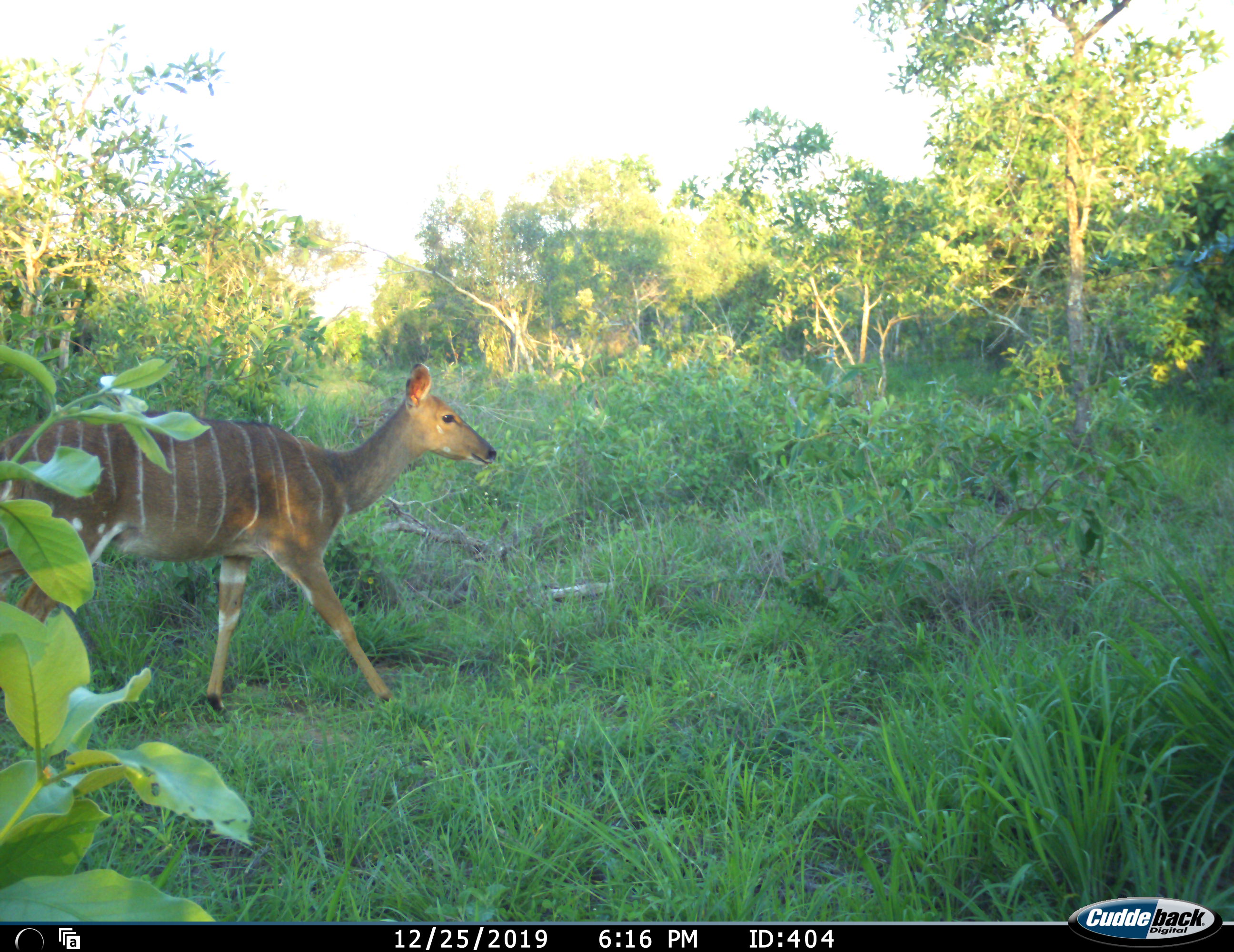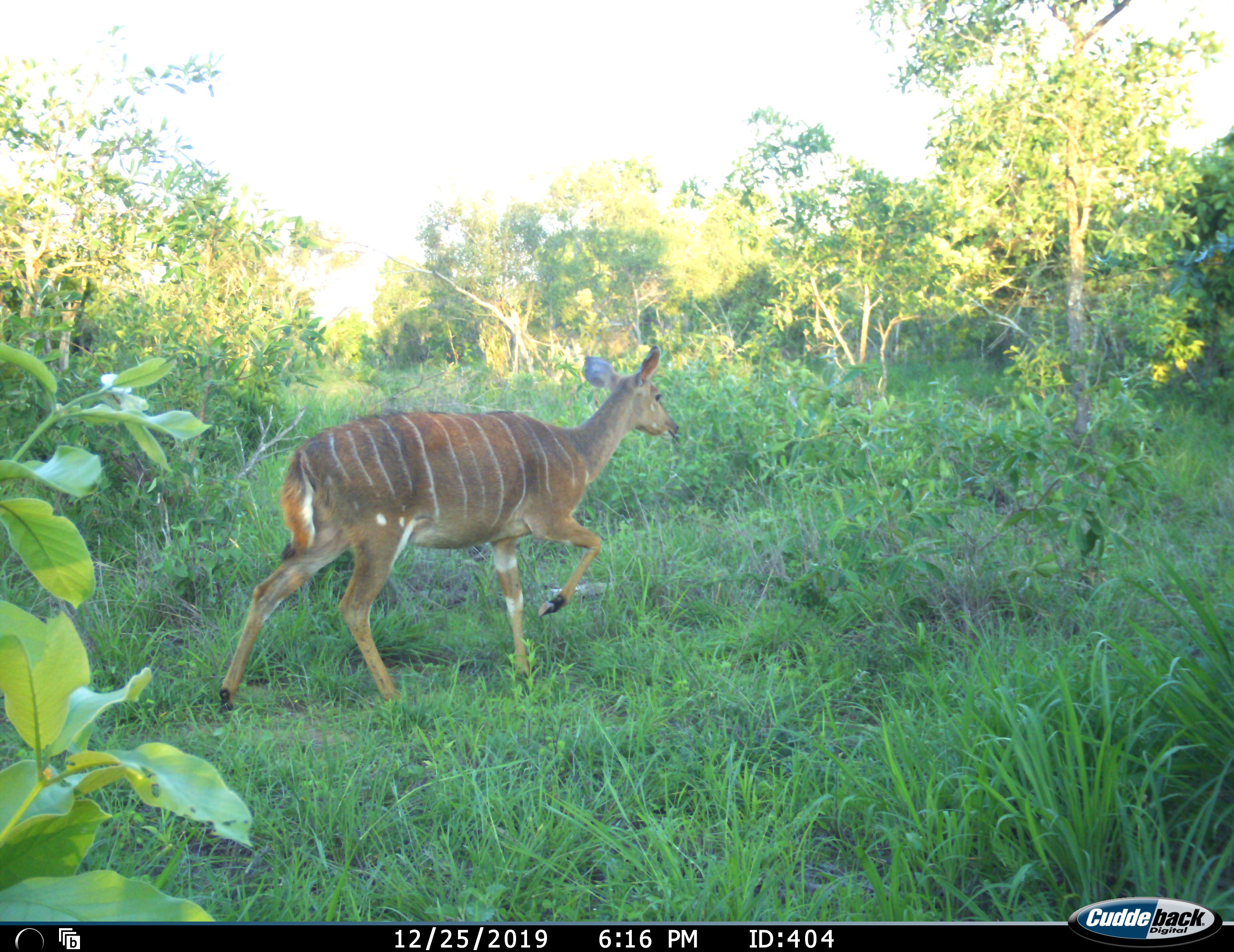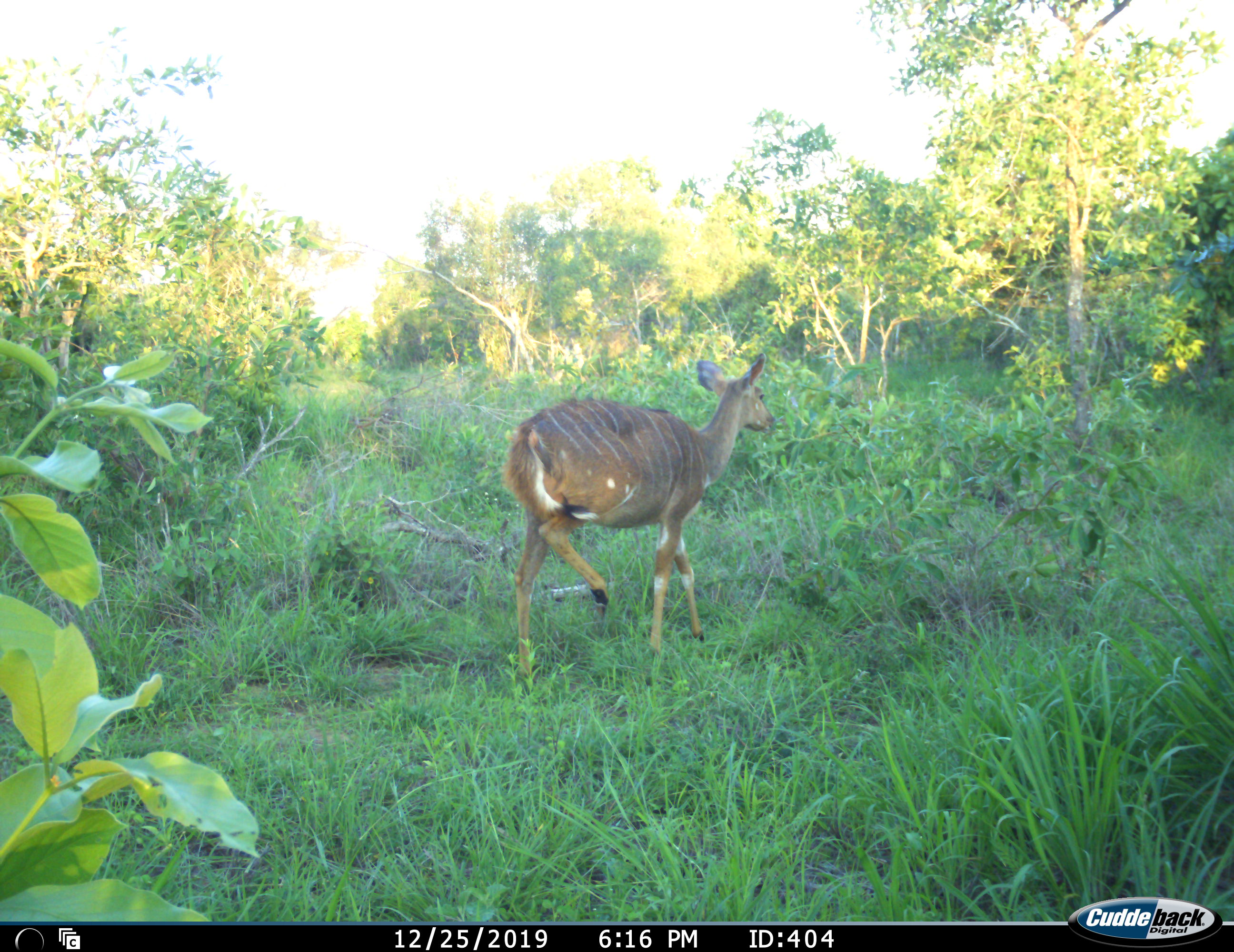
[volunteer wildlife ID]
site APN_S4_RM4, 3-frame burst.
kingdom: Animalia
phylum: Chordata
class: Mammalia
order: Artiodactyla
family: Bovidae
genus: Tragelaphus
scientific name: Tragelaphus angasii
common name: nyala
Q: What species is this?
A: Nyala (Tragelaphus angasii).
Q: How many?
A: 1.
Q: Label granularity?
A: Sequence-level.